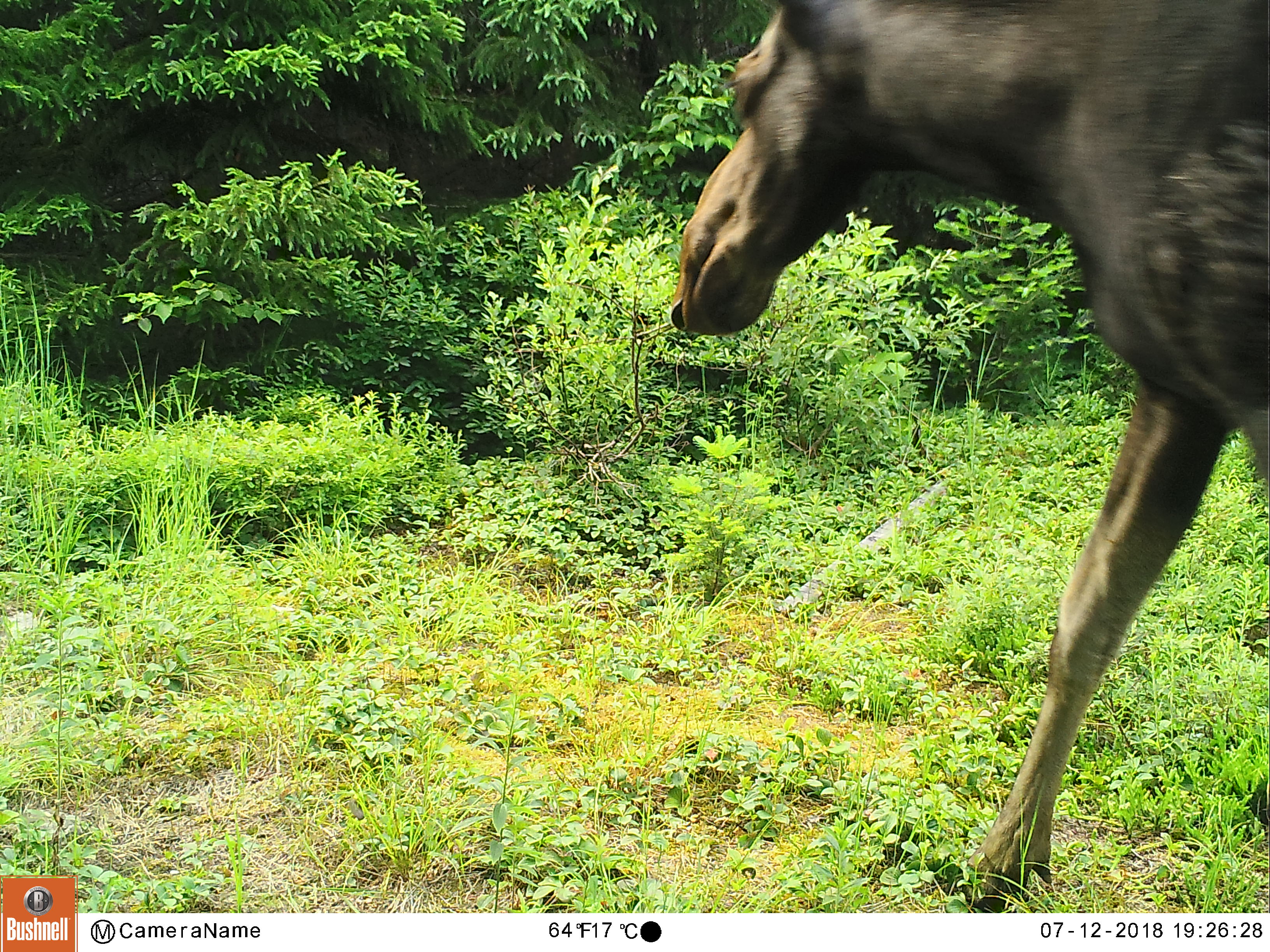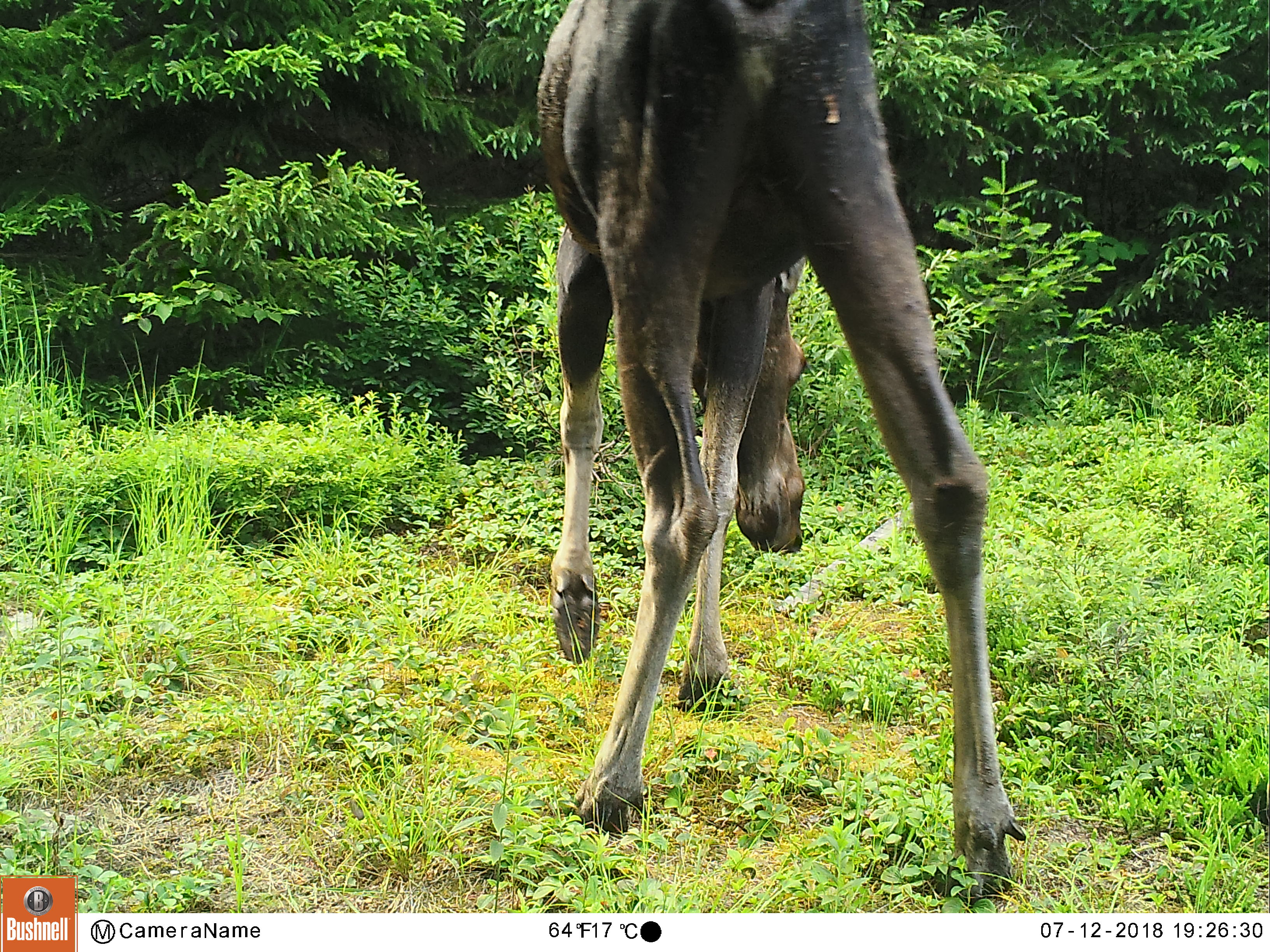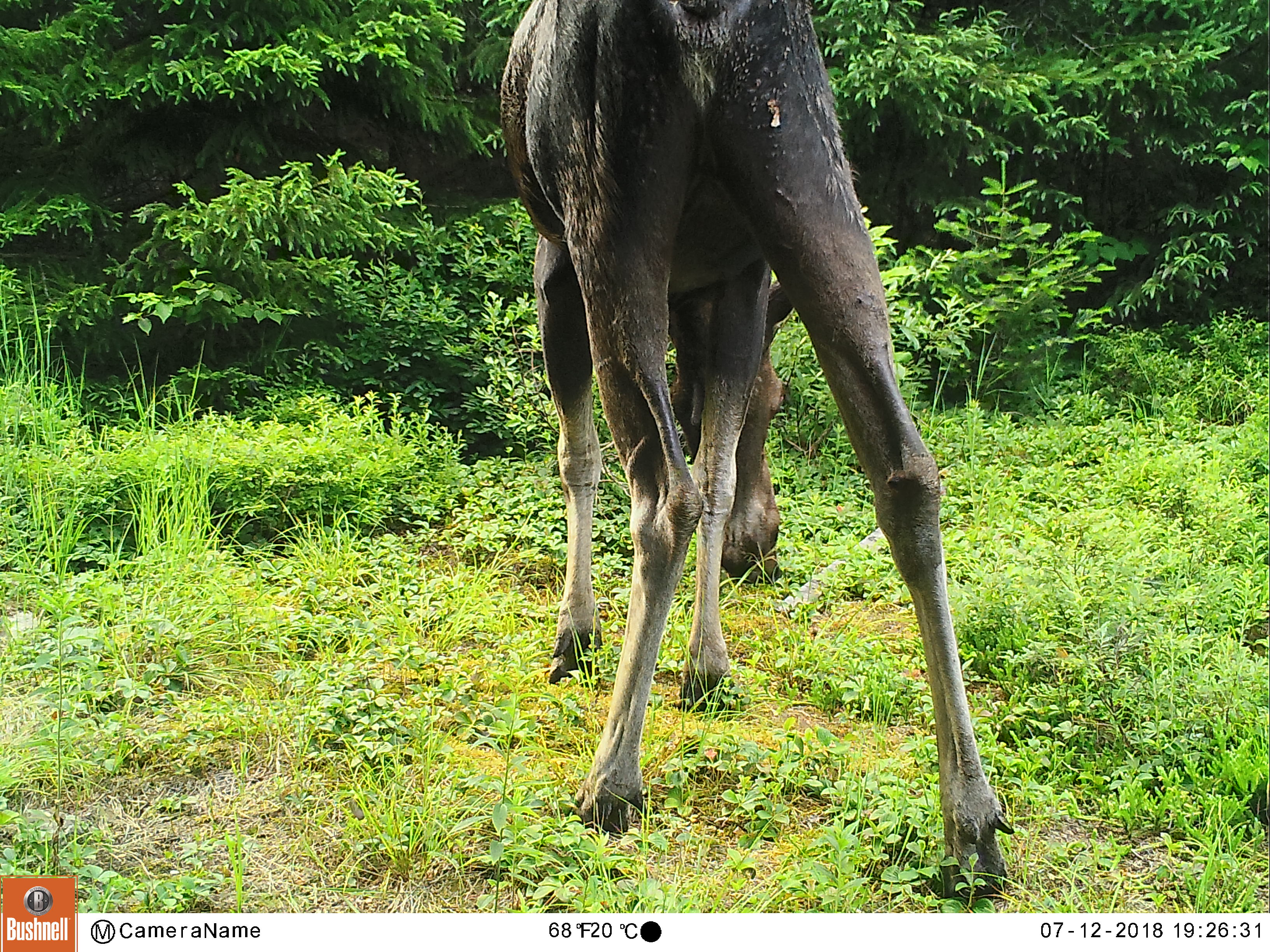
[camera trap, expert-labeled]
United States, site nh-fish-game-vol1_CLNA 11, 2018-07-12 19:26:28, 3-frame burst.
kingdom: Animalia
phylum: Chordata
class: Mammalia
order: Artiodactyla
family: Cervidae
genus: Alces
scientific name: Alces alces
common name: moose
Moose (Alces alces).